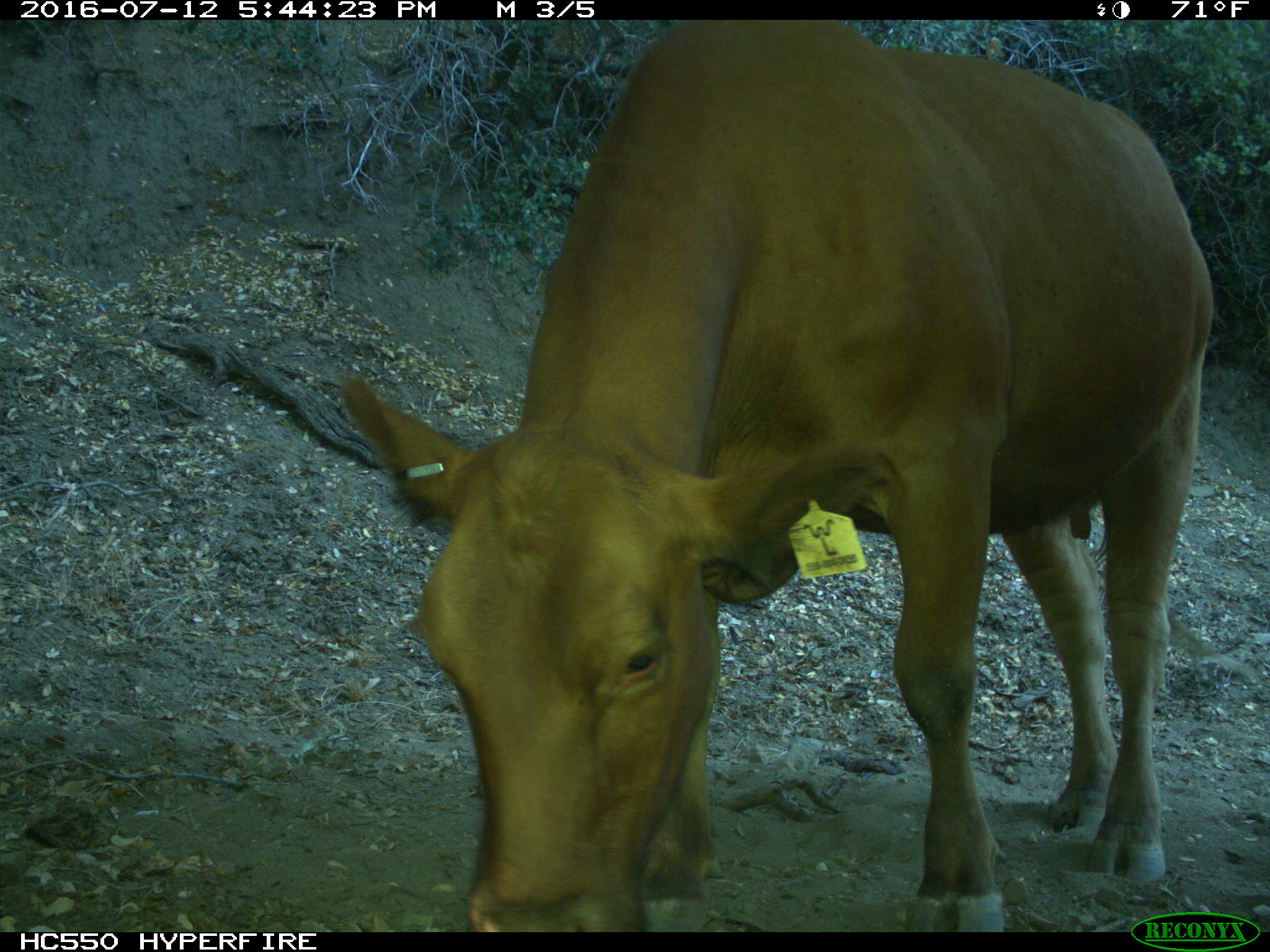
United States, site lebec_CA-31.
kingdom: Animalia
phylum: Chordata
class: Mammalia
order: Artiodactyla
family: Bovidae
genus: Bos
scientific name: Bos taurus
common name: domestic cow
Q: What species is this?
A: Bos taurus (domestic cow).